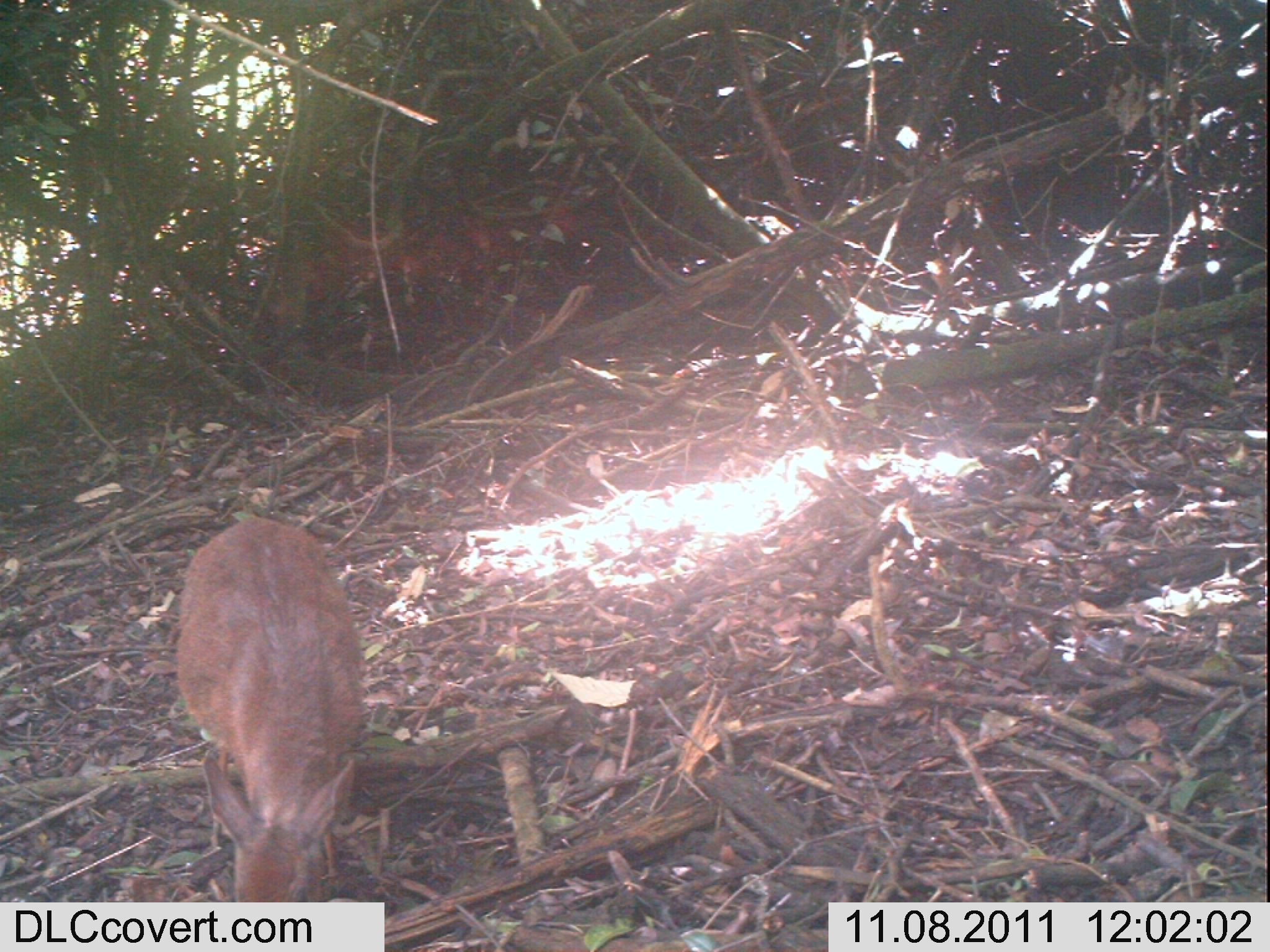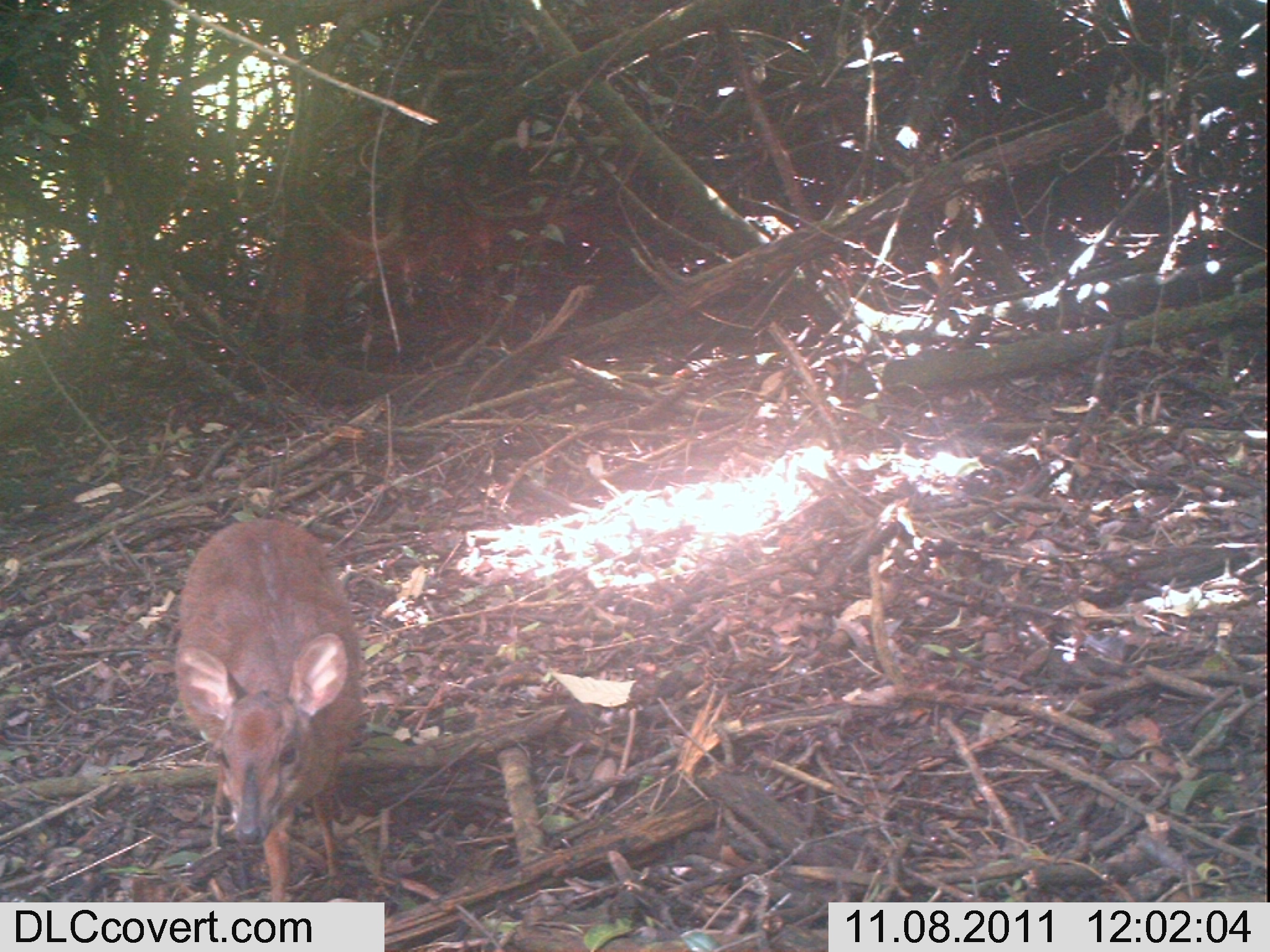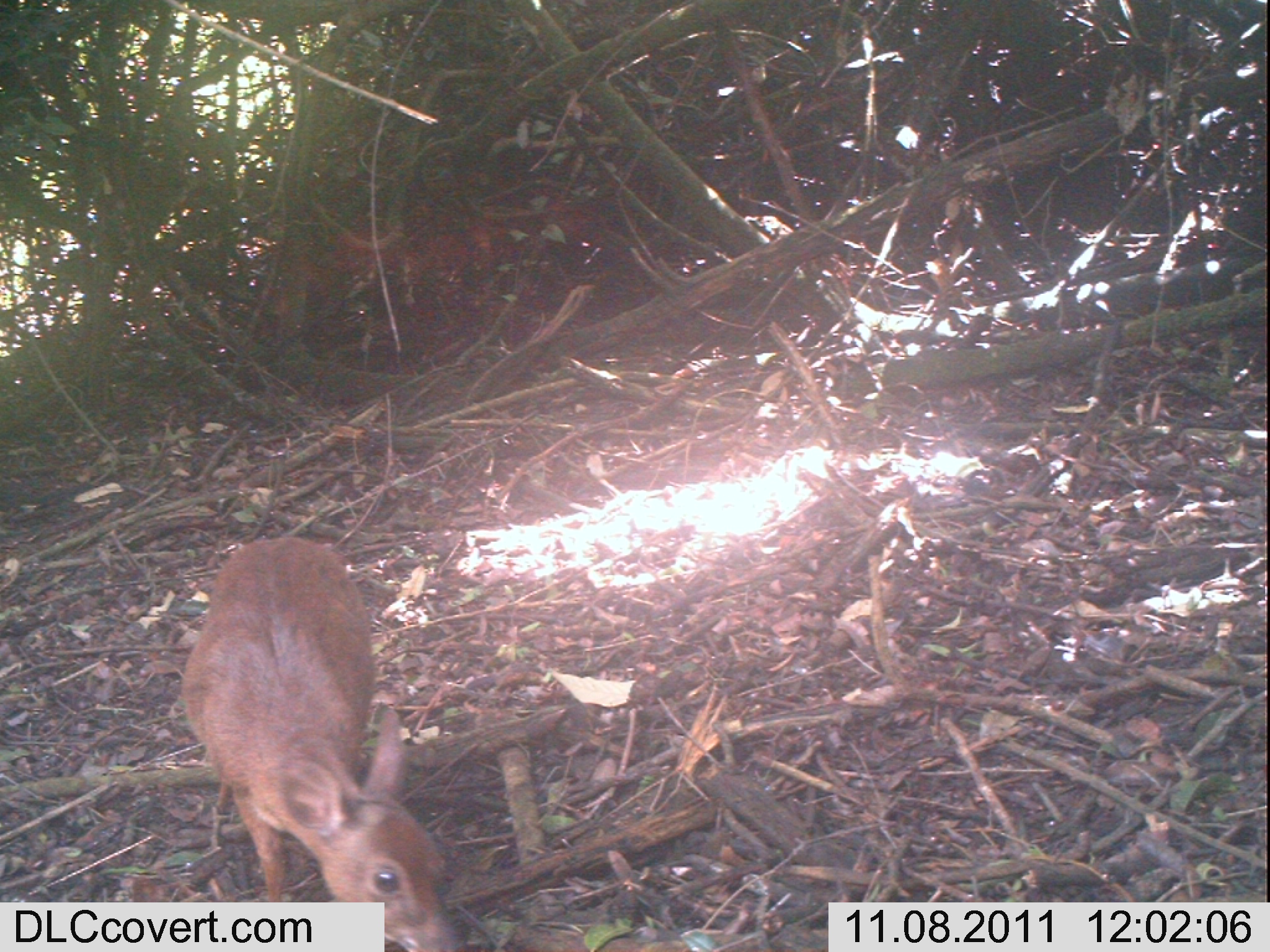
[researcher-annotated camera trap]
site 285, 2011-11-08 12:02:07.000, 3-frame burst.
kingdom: Animalia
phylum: Chordata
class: Mammalia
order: Artiodactyla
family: Bovidae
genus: Nesotragus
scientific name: Nesotragus moschatus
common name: suni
Nesotragus moschatus (suni), count 1.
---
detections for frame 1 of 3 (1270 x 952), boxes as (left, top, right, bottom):
nesotragus moschatus: (174, 516, 366, 902)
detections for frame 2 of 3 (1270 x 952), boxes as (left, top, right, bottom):
nesotragus moschatus: (172, 518, 363, 902)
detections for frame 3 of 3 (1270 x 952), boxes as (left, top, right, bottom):
nesotragus moschatus: (180, 536, 466, 952)